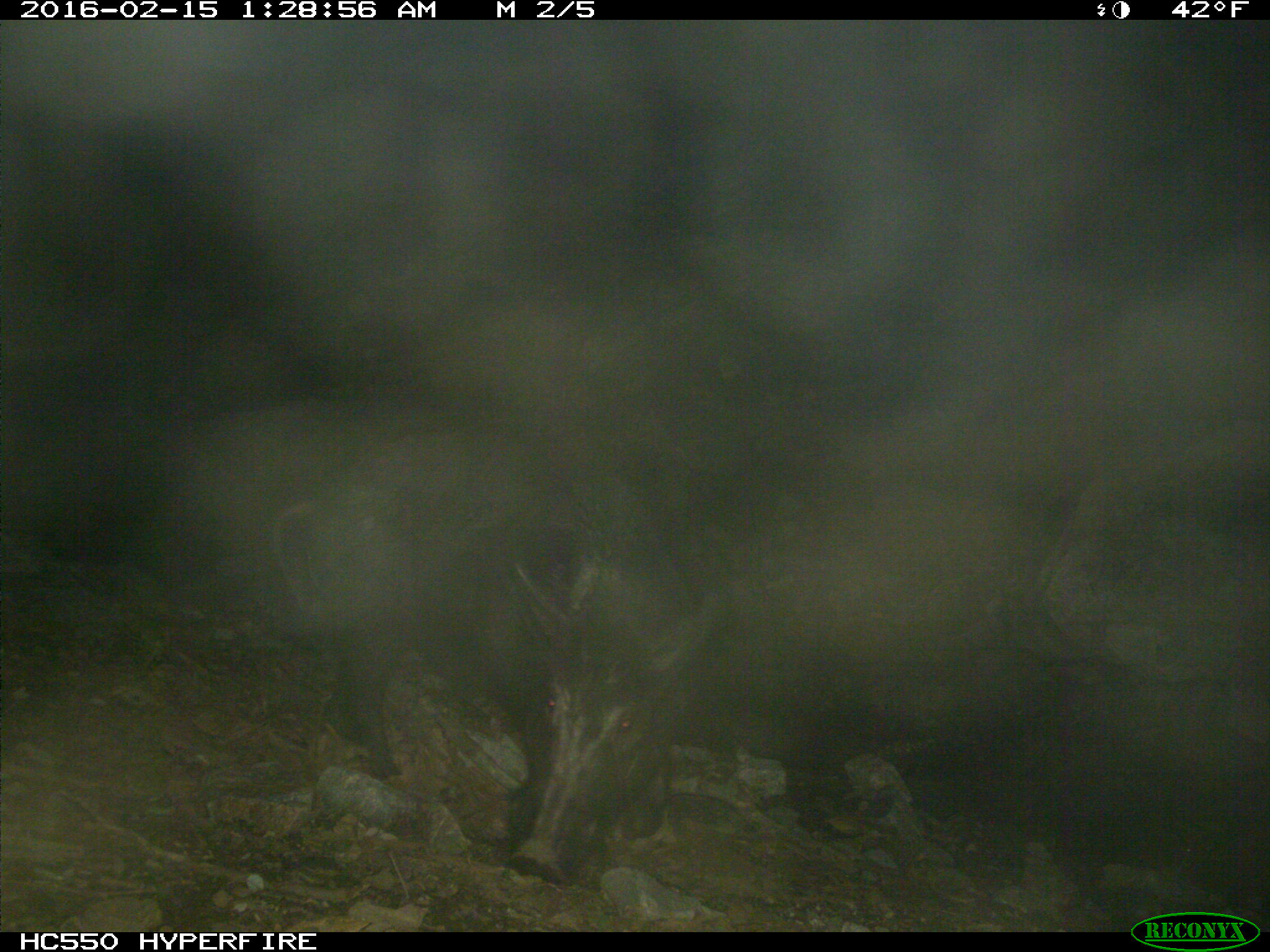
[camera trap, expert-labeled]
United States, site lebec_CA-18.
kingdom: Animalia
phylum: Chordata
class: Mammalia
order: Artiodactyla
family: Suidae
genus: Sus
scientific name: Sus scrofa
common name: wild boar